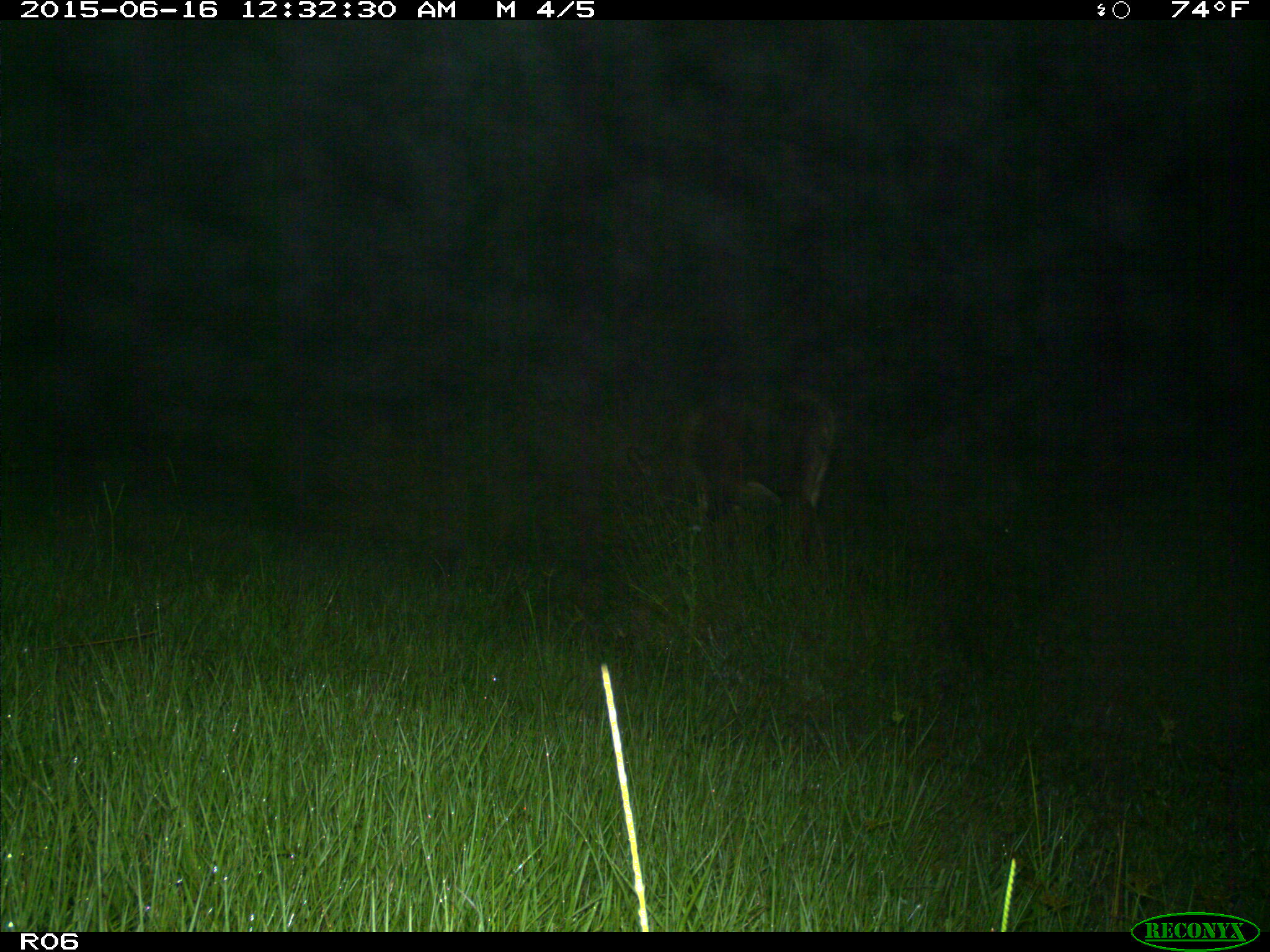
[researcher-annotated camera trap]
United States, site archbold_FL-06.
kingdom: Animalia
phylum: Chordata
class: Mammalia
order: Artiodactyla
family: Bovidae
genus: Bos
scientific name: Bos taurus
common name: domestic cow